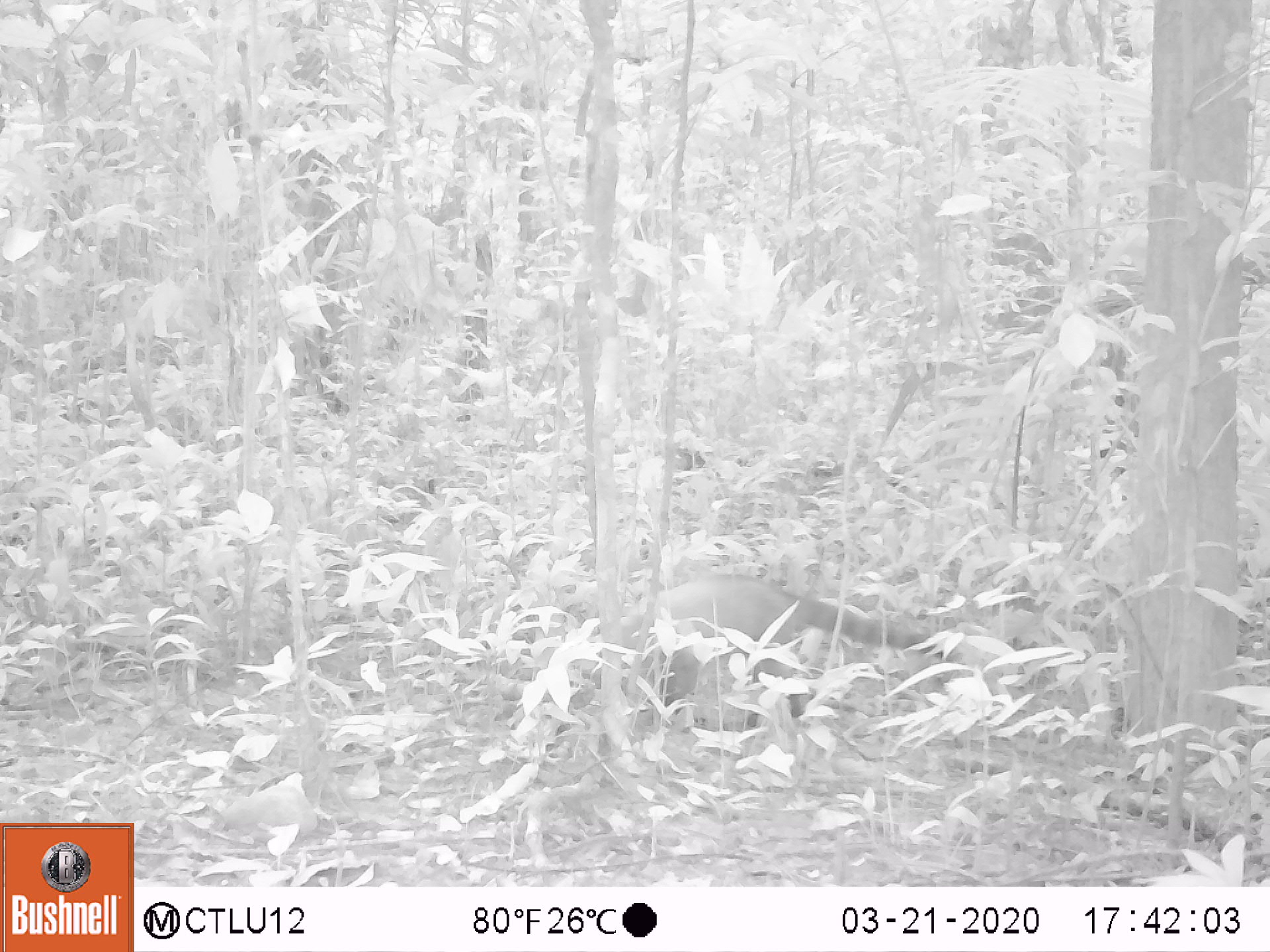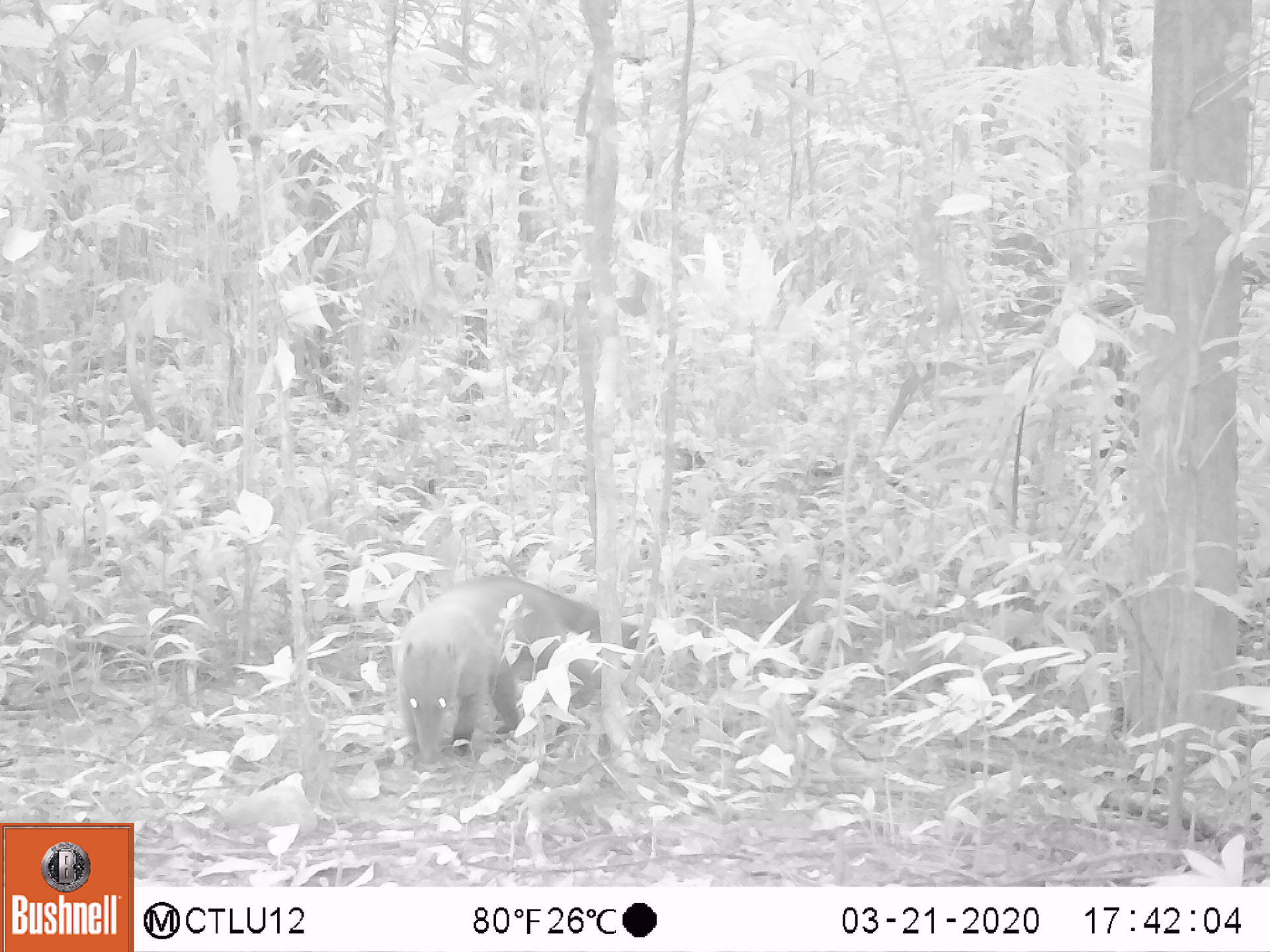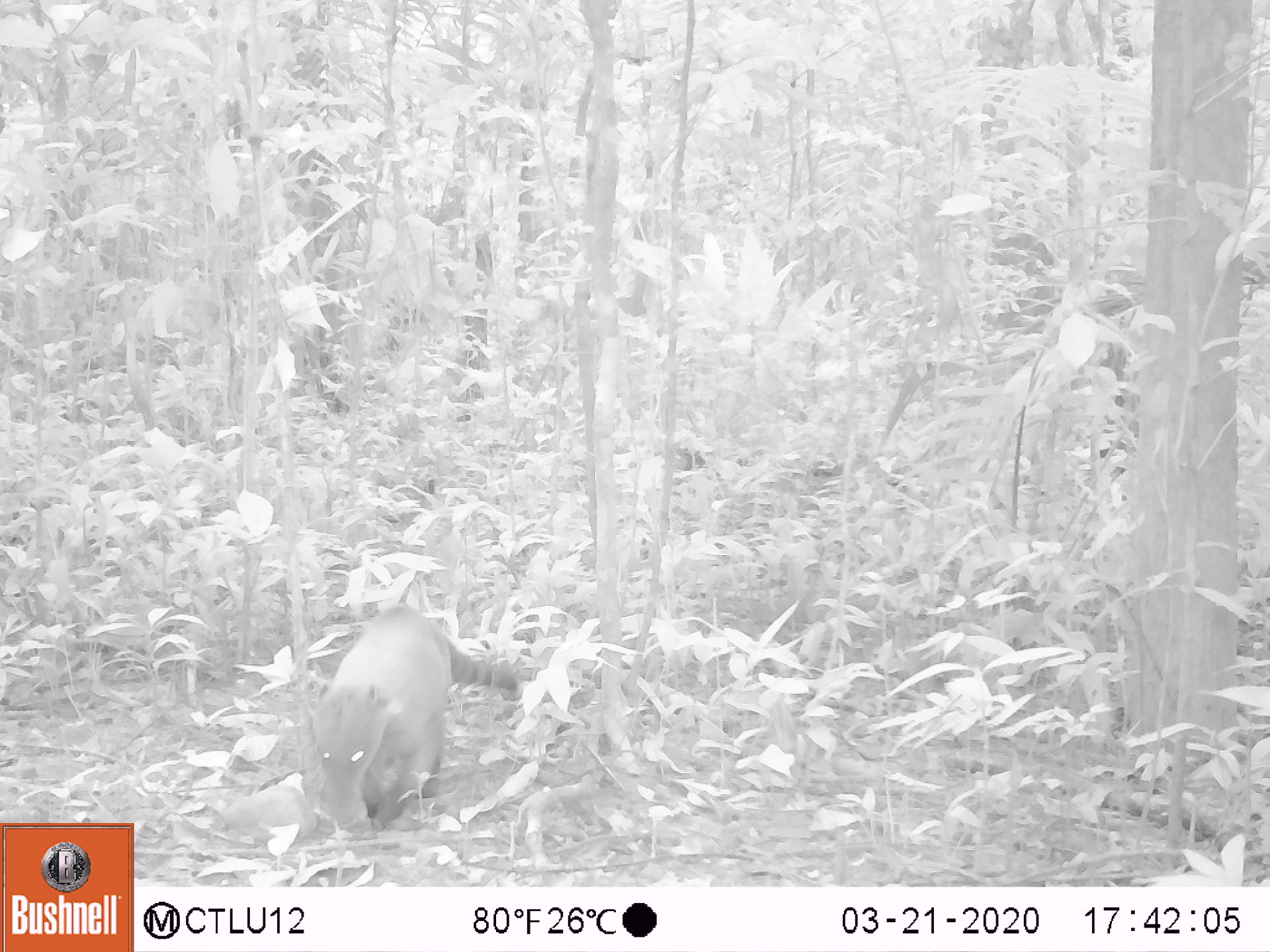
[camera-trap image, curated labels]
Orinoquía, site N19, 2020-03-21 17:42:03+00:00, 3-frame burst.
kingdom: Animalia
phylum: Chordata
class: Mammalia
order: Carnivora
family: Procyonidae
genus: Nasua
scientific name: Nasua nasua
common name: south american coati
South american coati (Nasua nasua).